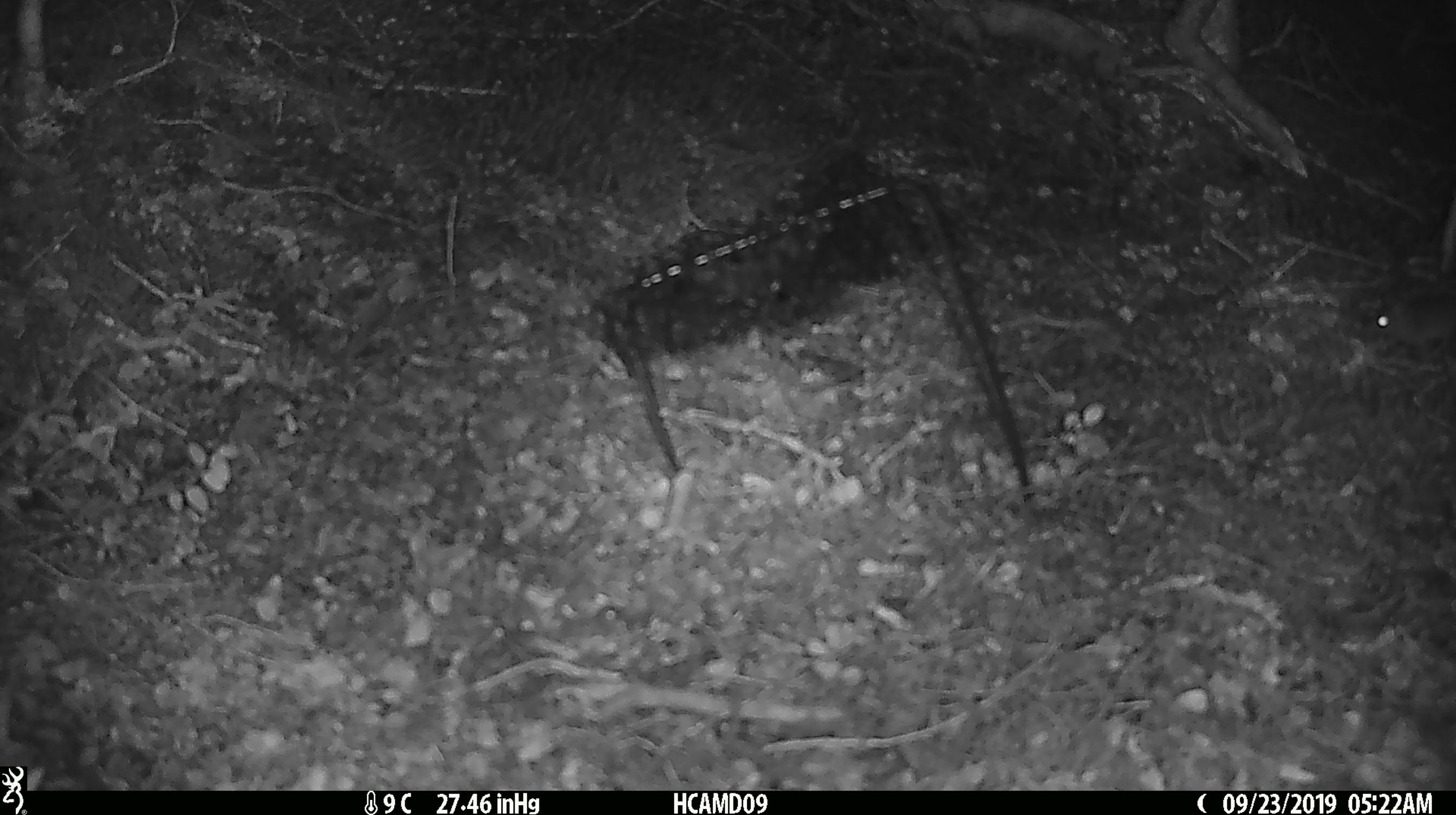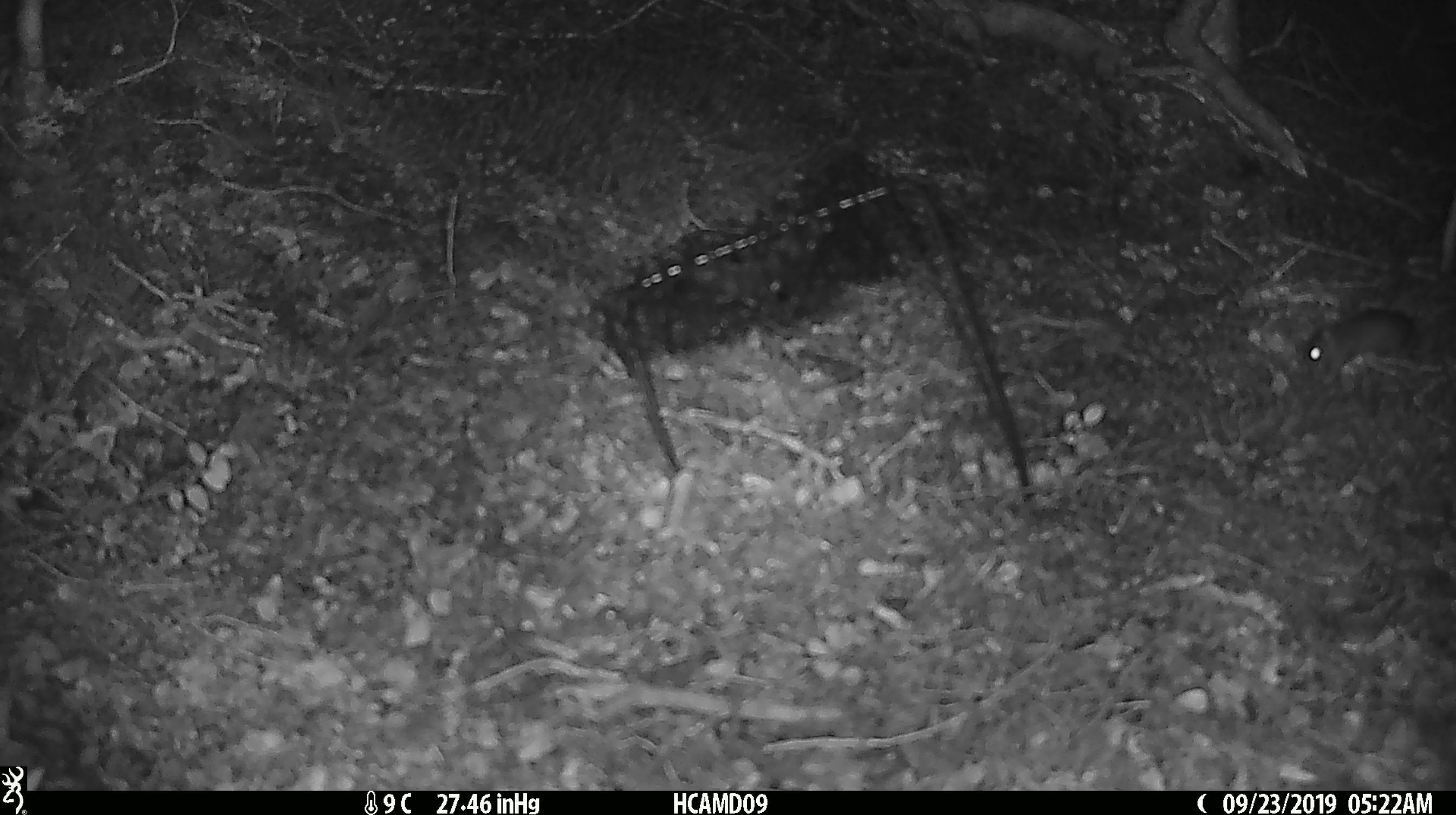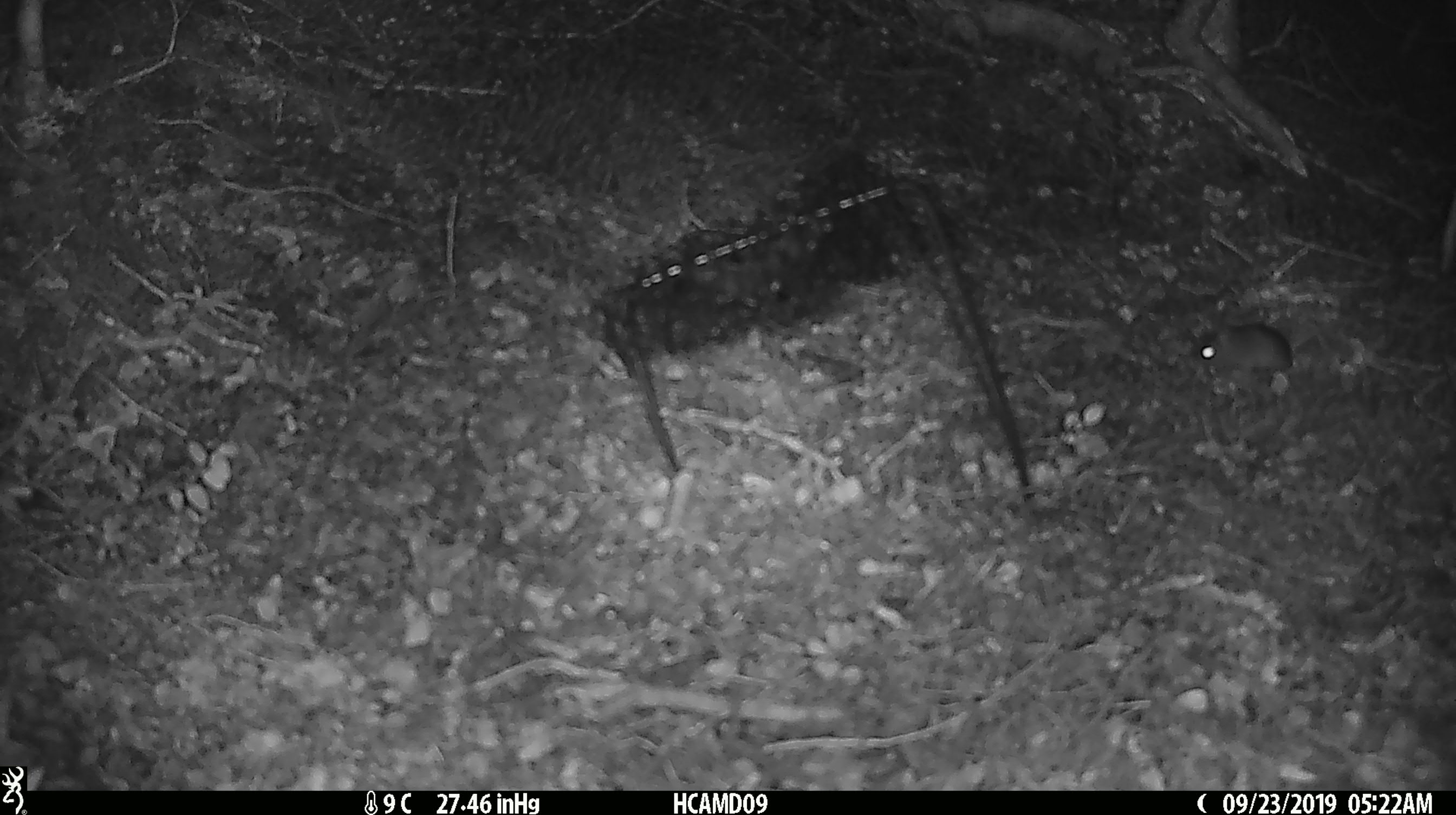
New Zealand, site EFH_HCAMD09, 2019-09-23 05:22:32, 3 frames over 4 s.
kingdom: Animalia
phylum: Chordata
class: Mammalia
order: Rodentia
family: Muridae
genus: Mus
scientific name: Mus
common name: mouse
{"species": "mouse (Mus)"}